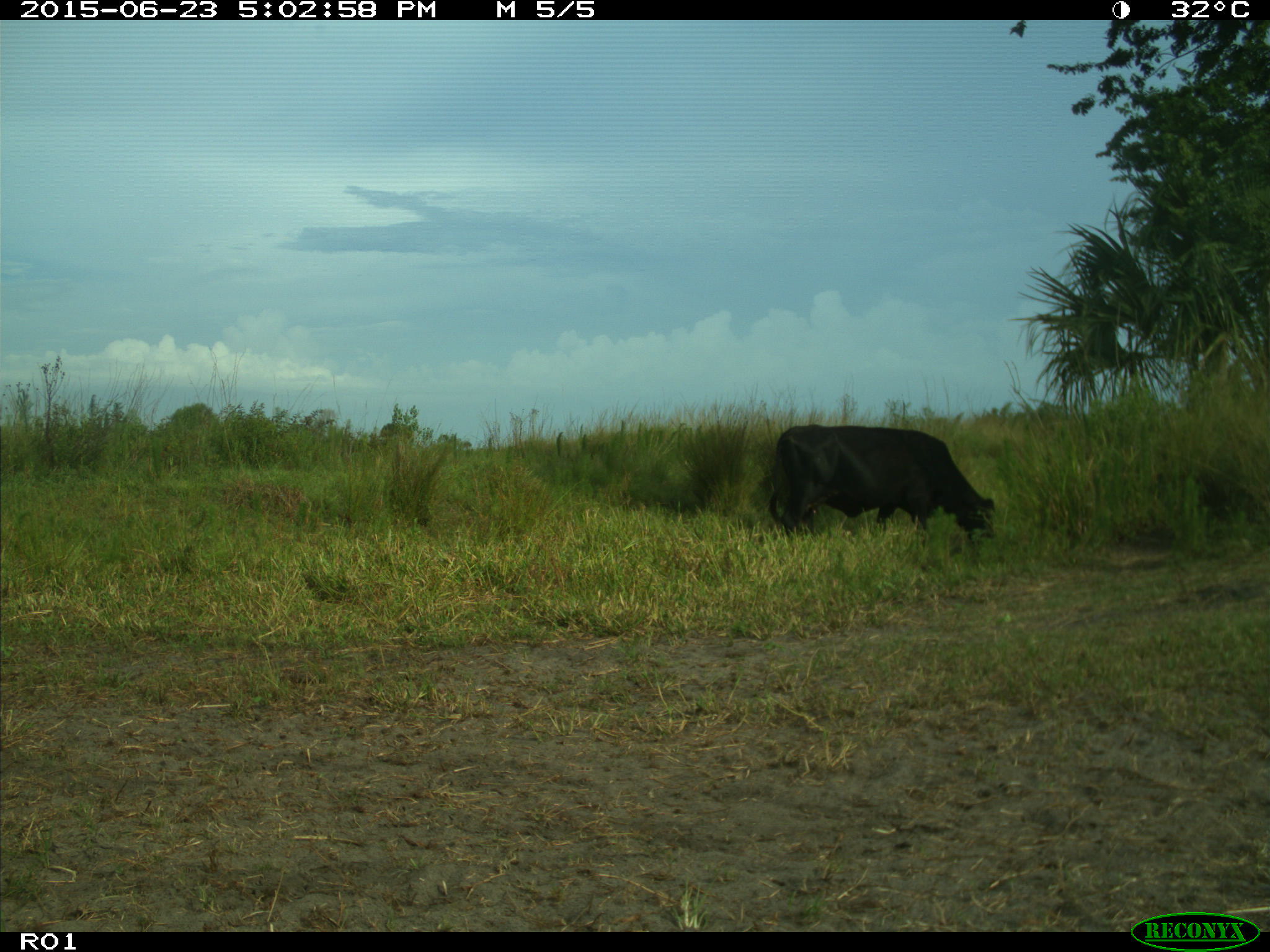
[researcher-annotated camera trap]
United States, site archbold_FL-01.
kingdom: Animalia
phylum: Chordata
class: Mammalia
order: Artiodactyla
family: Bovidae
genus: Bos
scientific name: Bos taurus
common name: domestic cow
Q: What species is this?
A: Bos taurus (domestic cow).